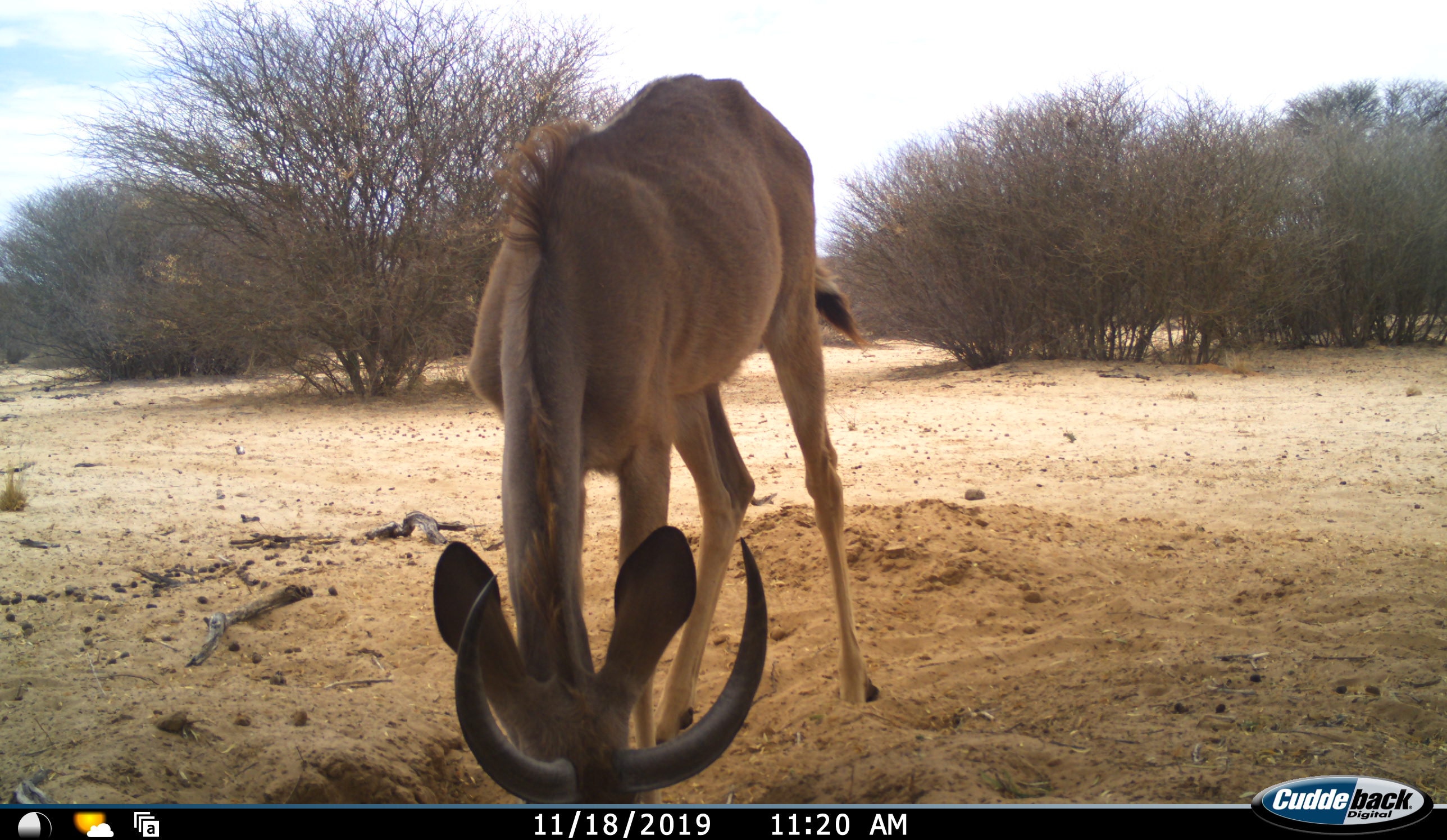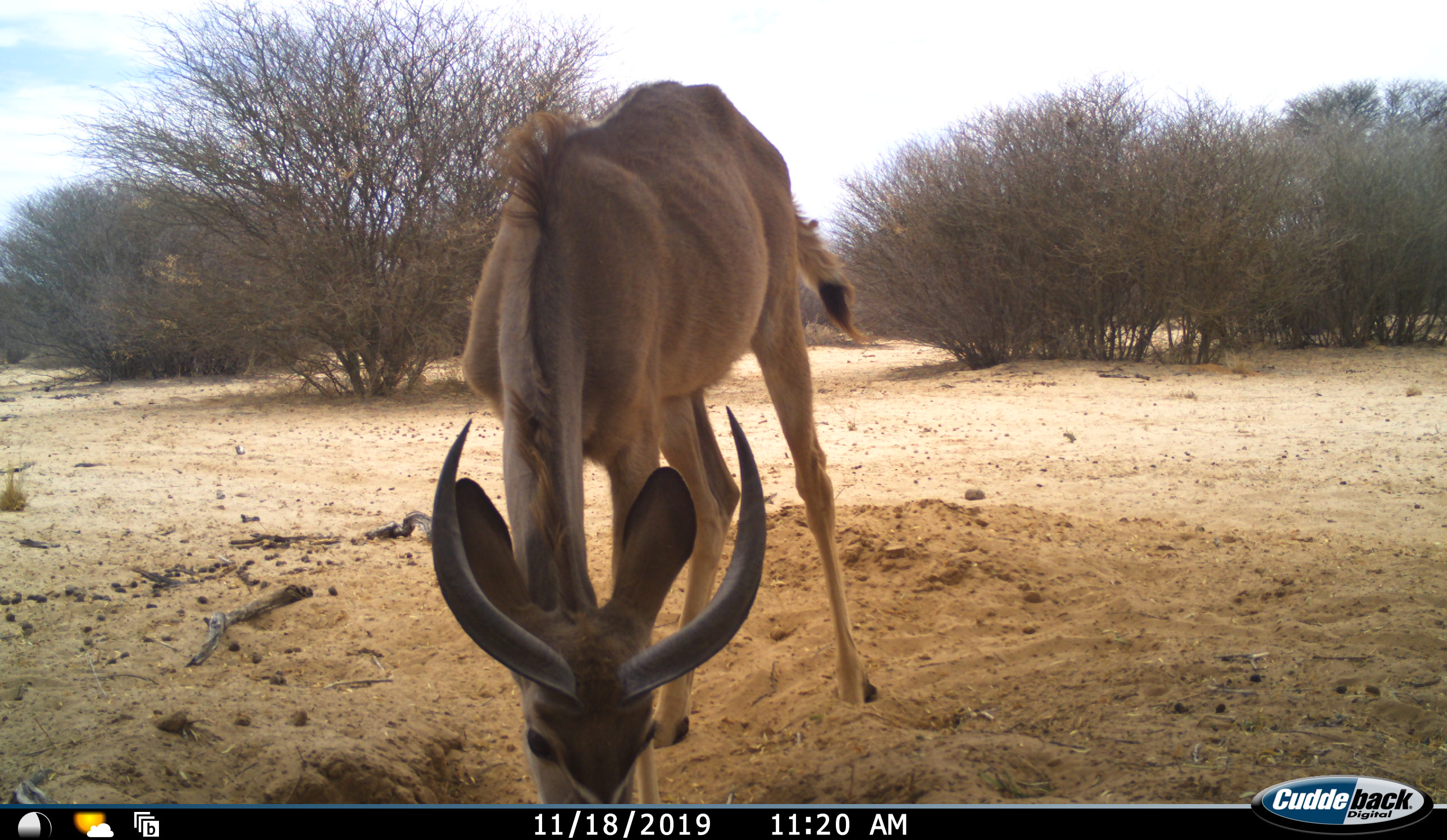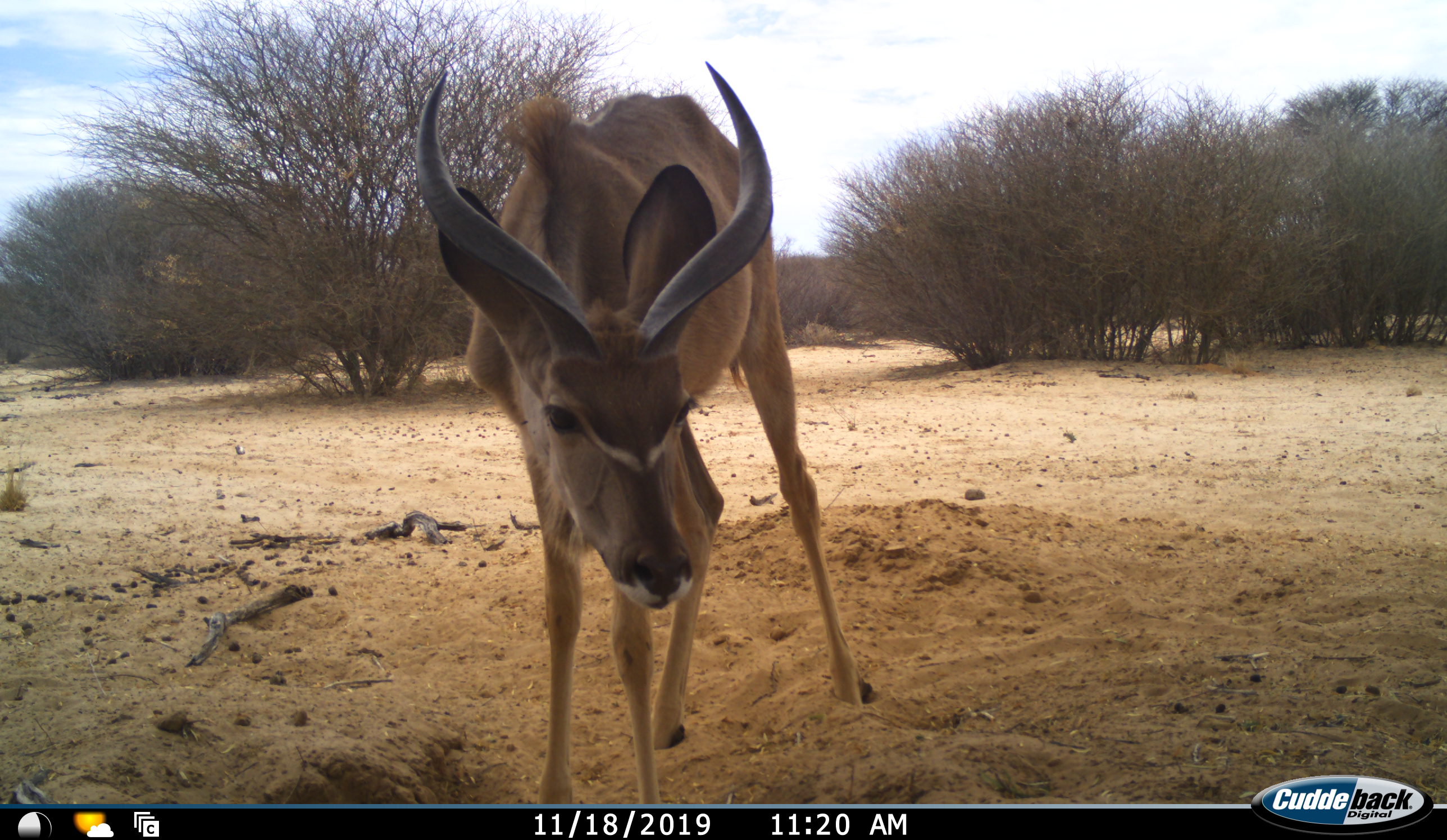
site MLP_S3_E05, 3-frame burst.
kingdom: Animalia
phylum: Chordata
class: Mammalia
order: Artiodactyla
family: Bovidae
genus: Tragelaphus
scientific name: Tragelaphus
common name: kudu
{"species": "kudu (Tragelaphus)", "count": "1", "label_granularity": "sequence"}